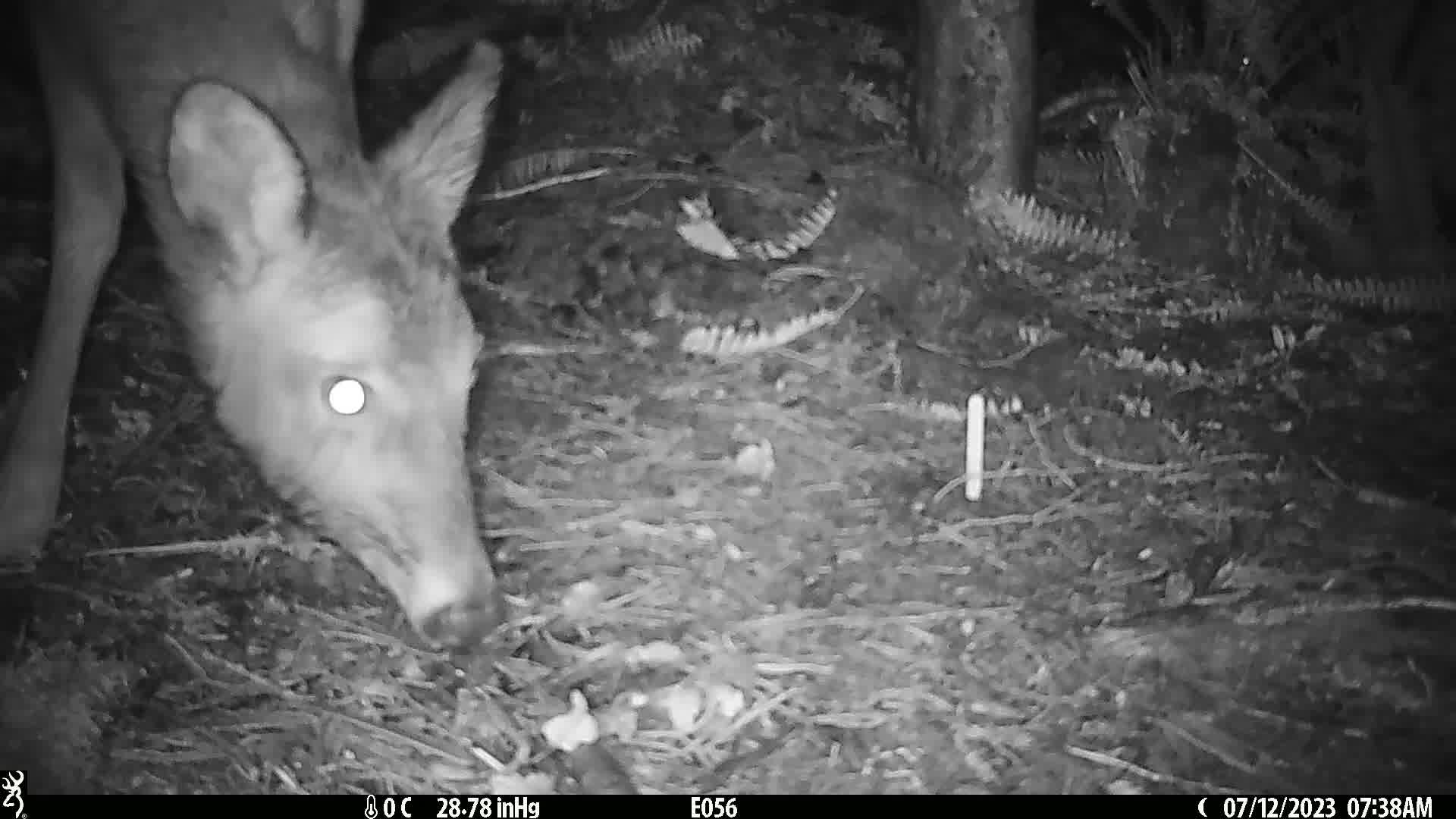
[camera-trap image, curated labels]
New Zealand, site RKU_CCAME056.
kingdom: Animalia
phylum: Chordata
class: Mammalia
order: Artiodactyla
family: Cervidae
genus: Odocoileus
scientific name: Odocoileus virginianus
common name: white-tailed deer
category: white tailed deer